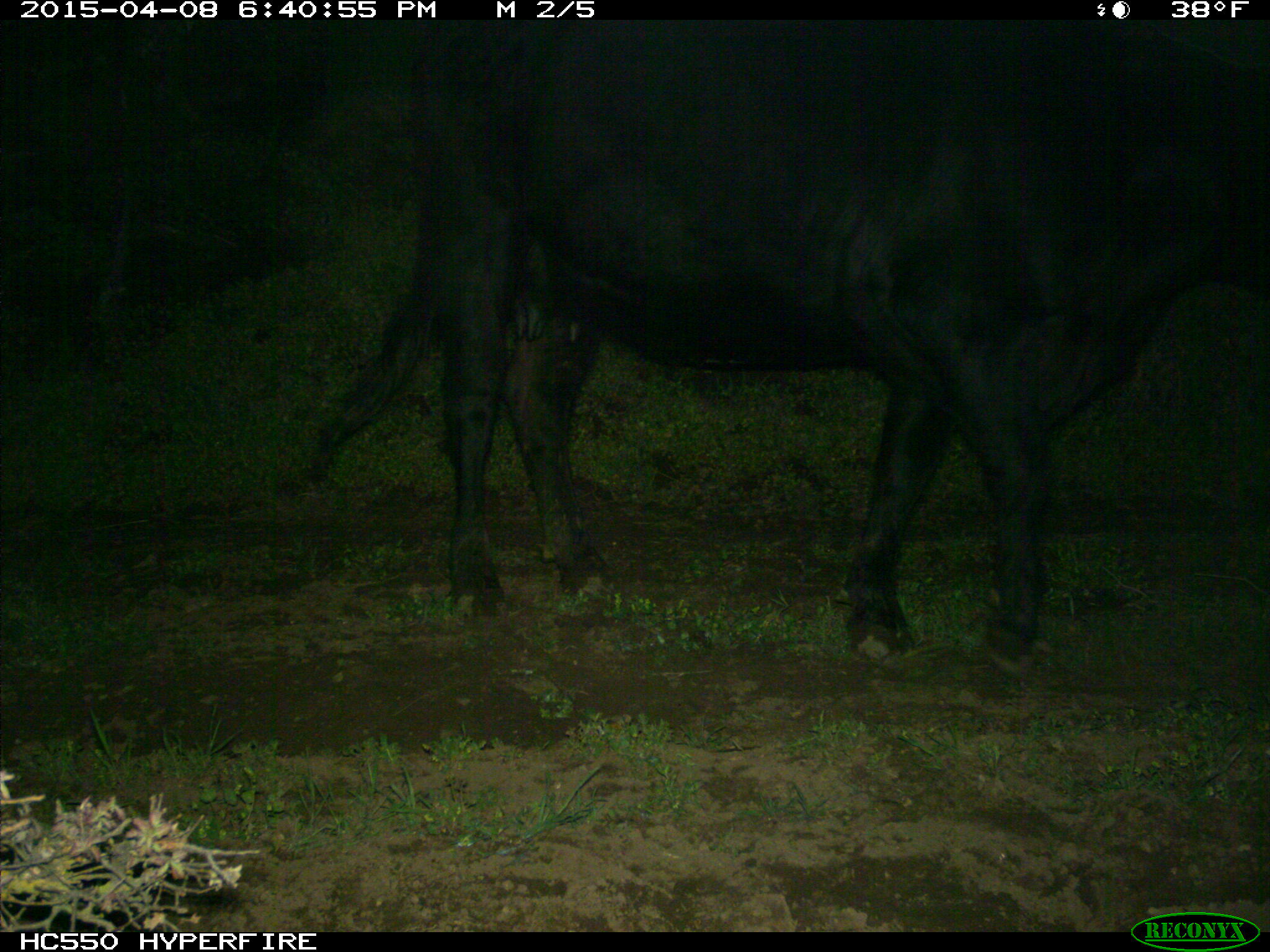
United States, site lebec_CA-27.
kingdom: Animalia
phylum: Chordata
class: Mammalia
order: Artiodactyla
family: Bovidae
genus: Bos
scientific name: Bos taurus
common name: domestic cow